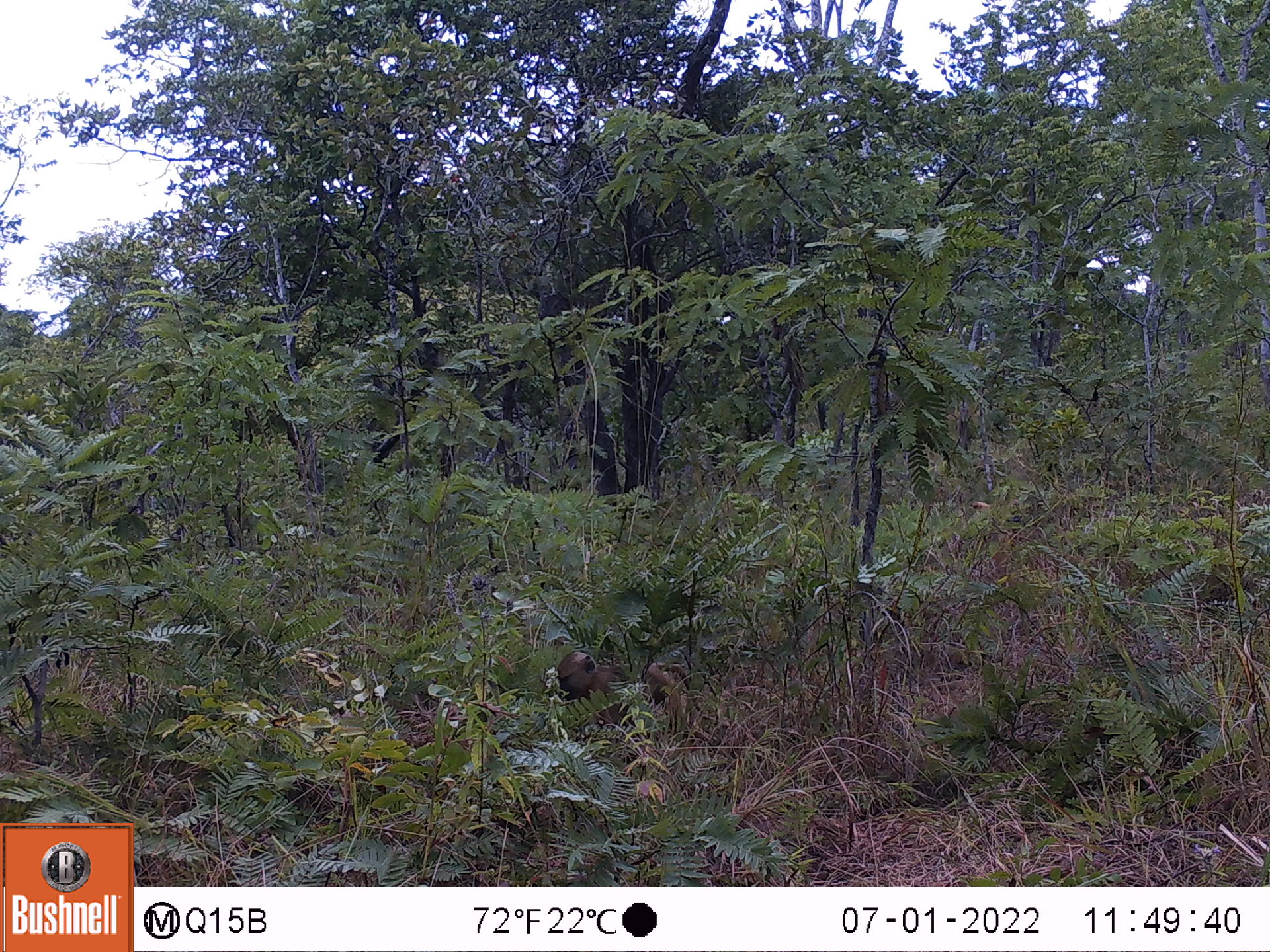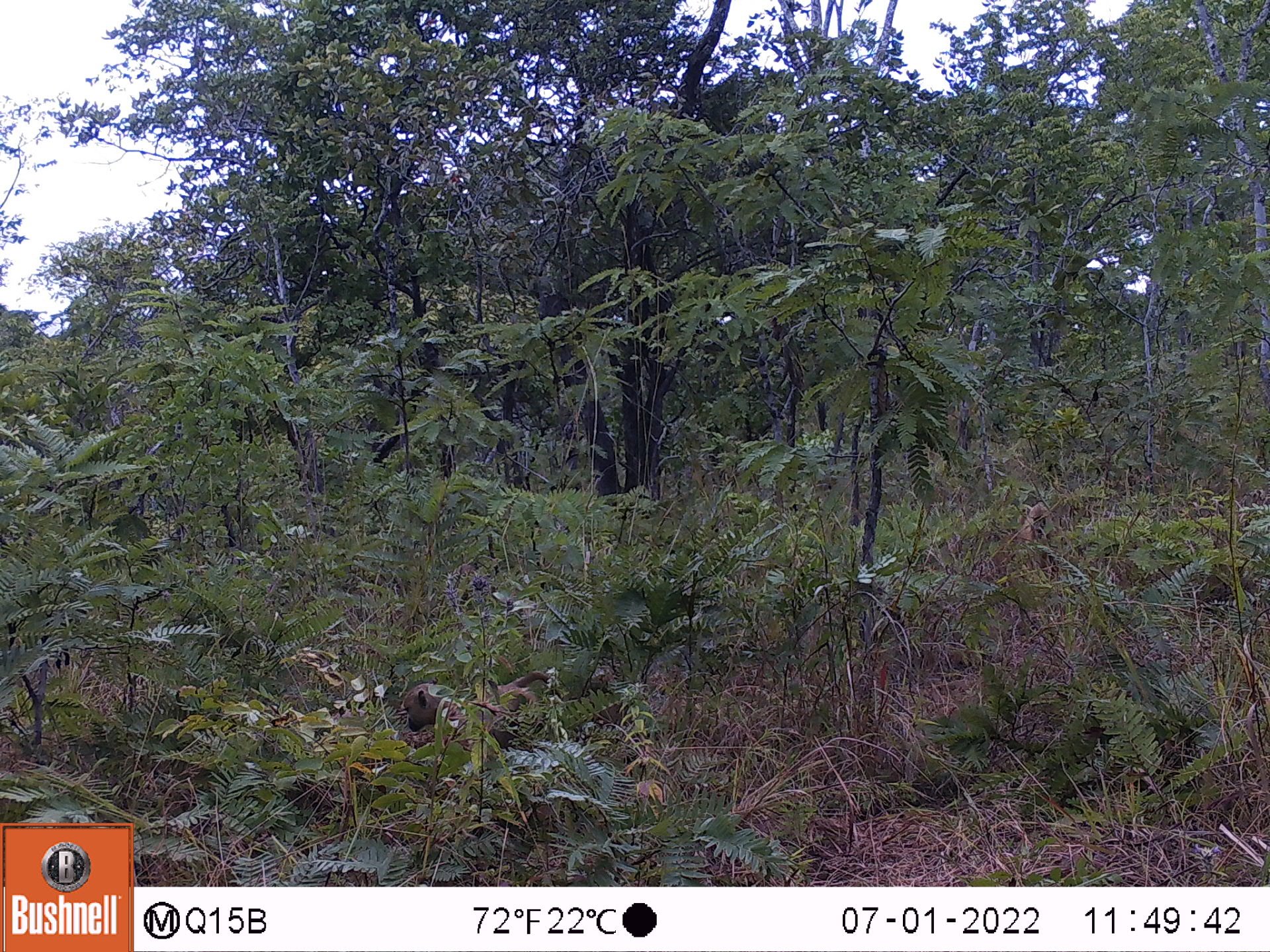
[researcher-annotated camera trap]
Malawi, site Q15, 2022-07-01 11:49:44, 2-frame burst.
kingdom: Animalia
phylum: Chordata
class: Mammalia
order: Primates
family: Cercopithecidae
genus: Papio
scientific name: Papio cynocephalus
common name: yellow baboon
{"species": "yellow baboon (Papio cynocephalus)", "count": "2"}